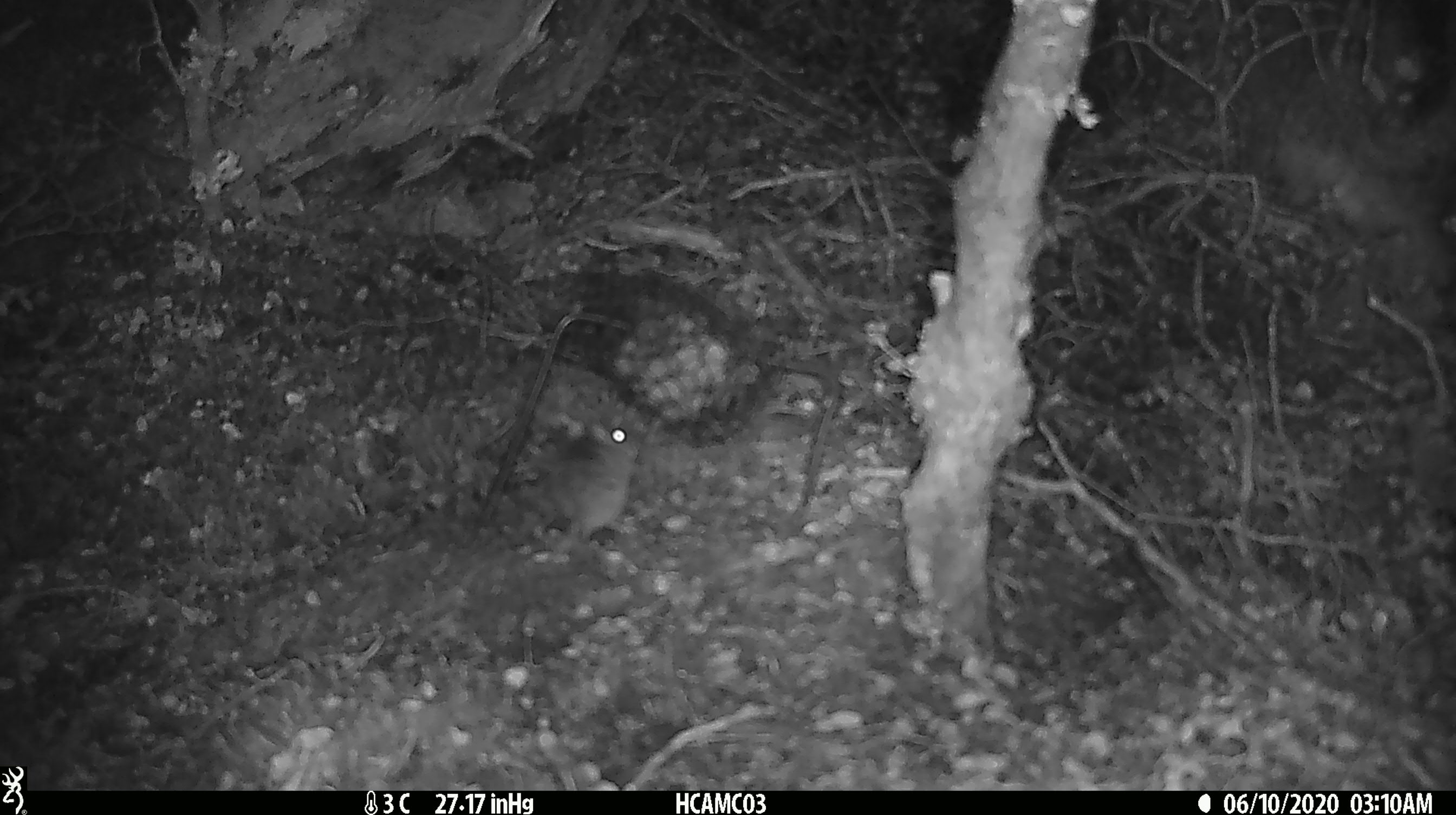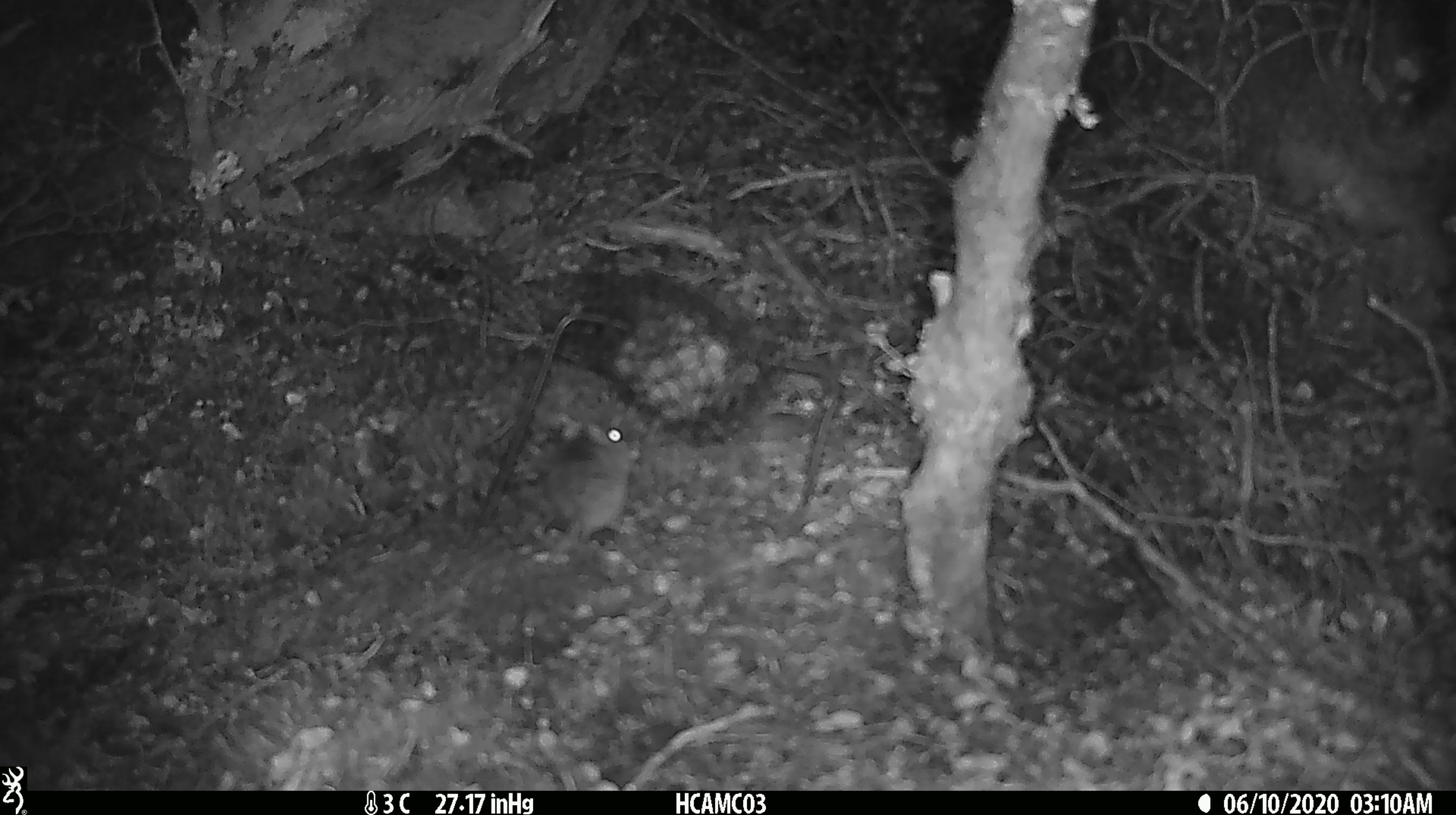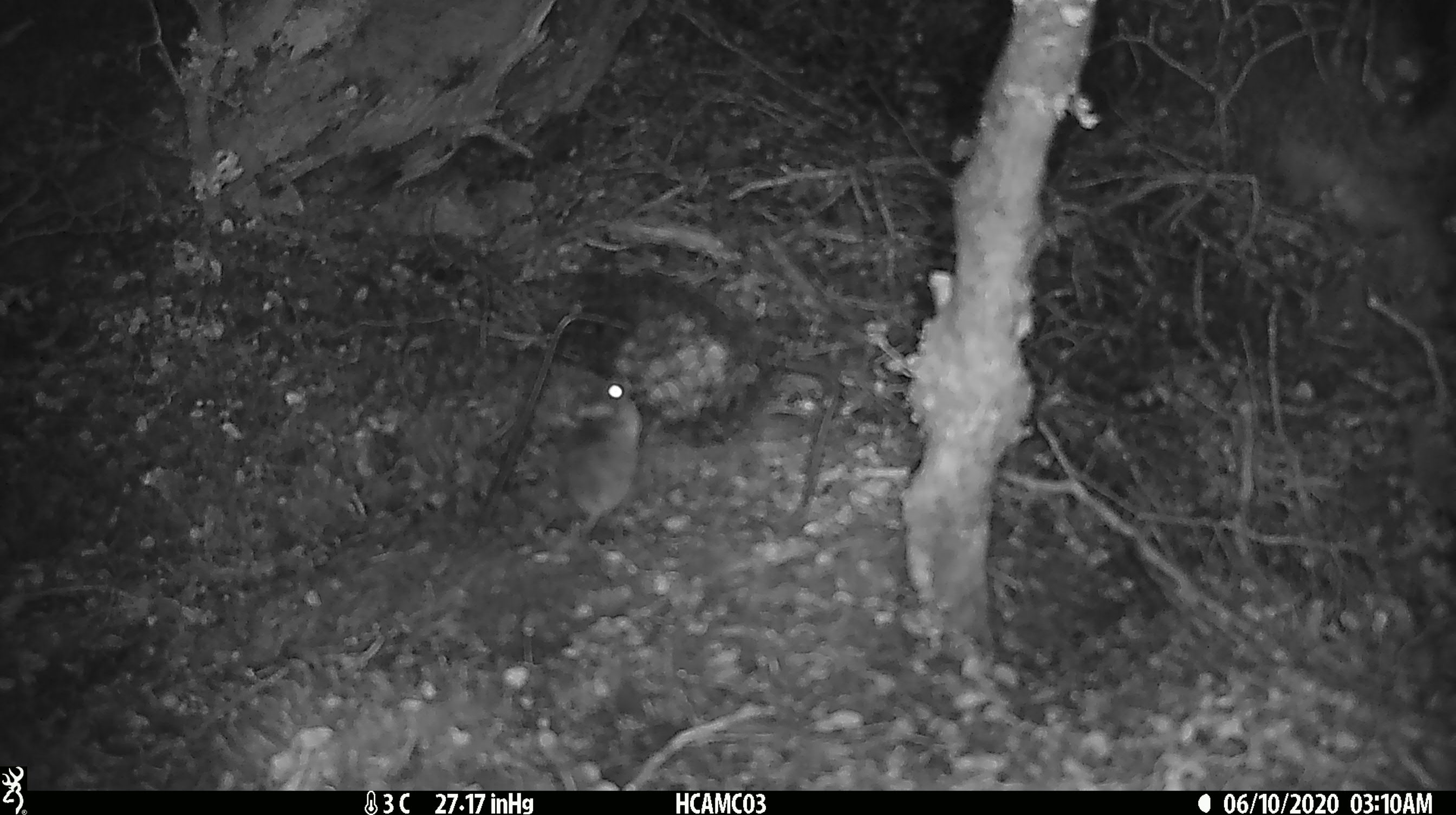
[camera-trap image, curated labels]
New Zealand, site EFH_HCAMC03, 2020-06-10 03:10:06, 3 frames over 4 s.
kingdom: Animalia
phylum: Chordata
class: Mammalia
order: Rodentia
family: Muridae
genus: Mus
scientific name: Mus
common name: mouse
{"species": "mouse (Mus)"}